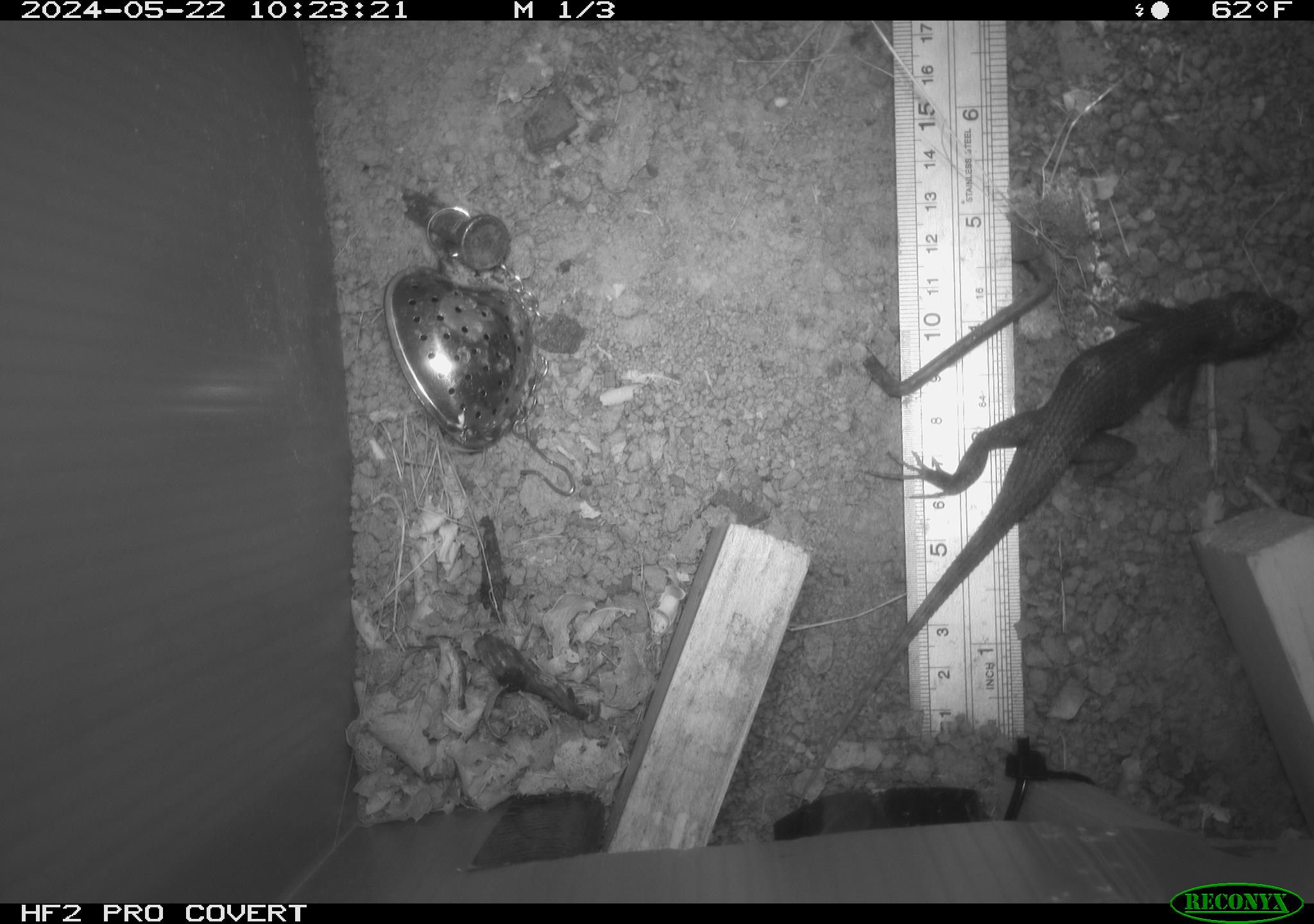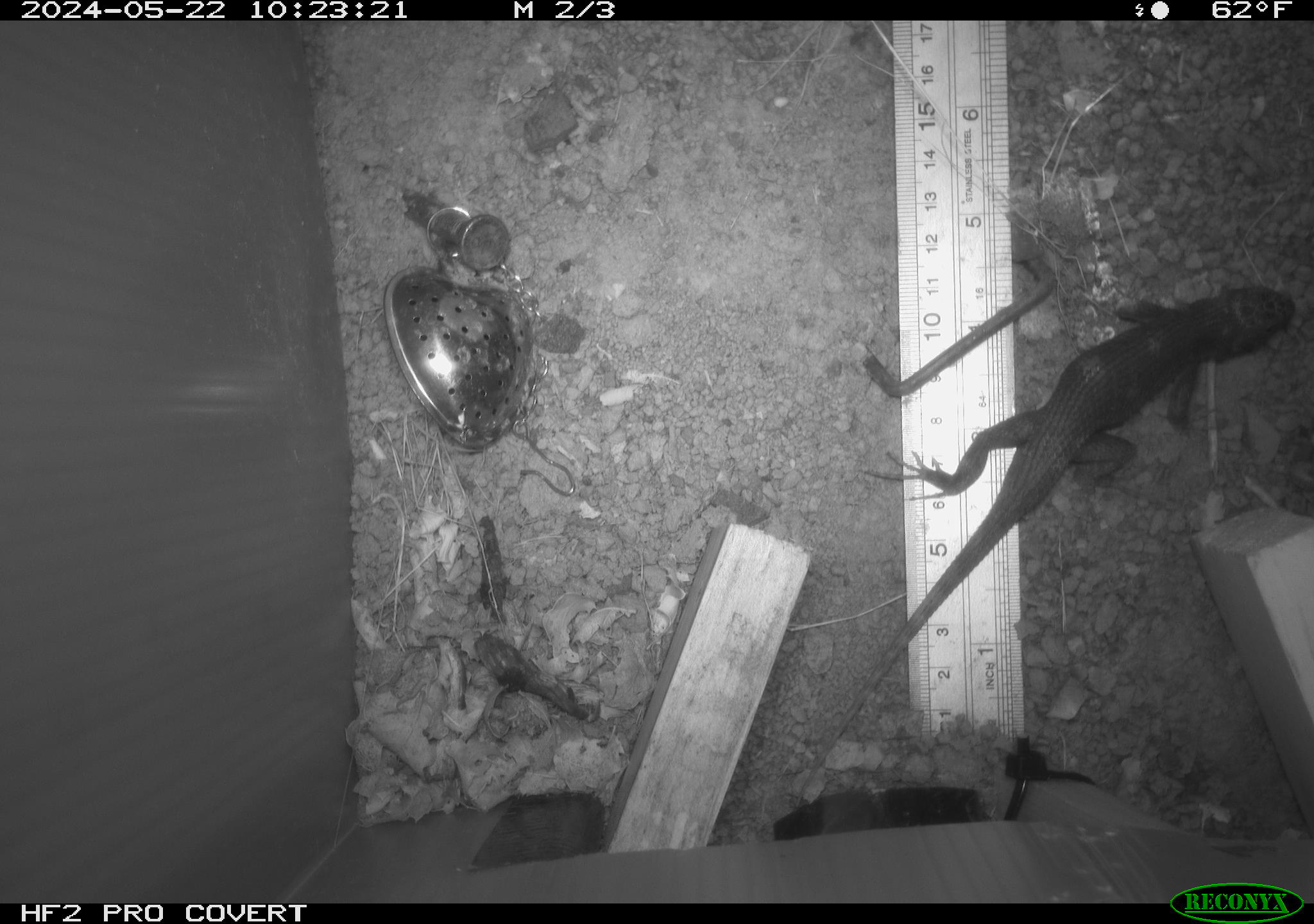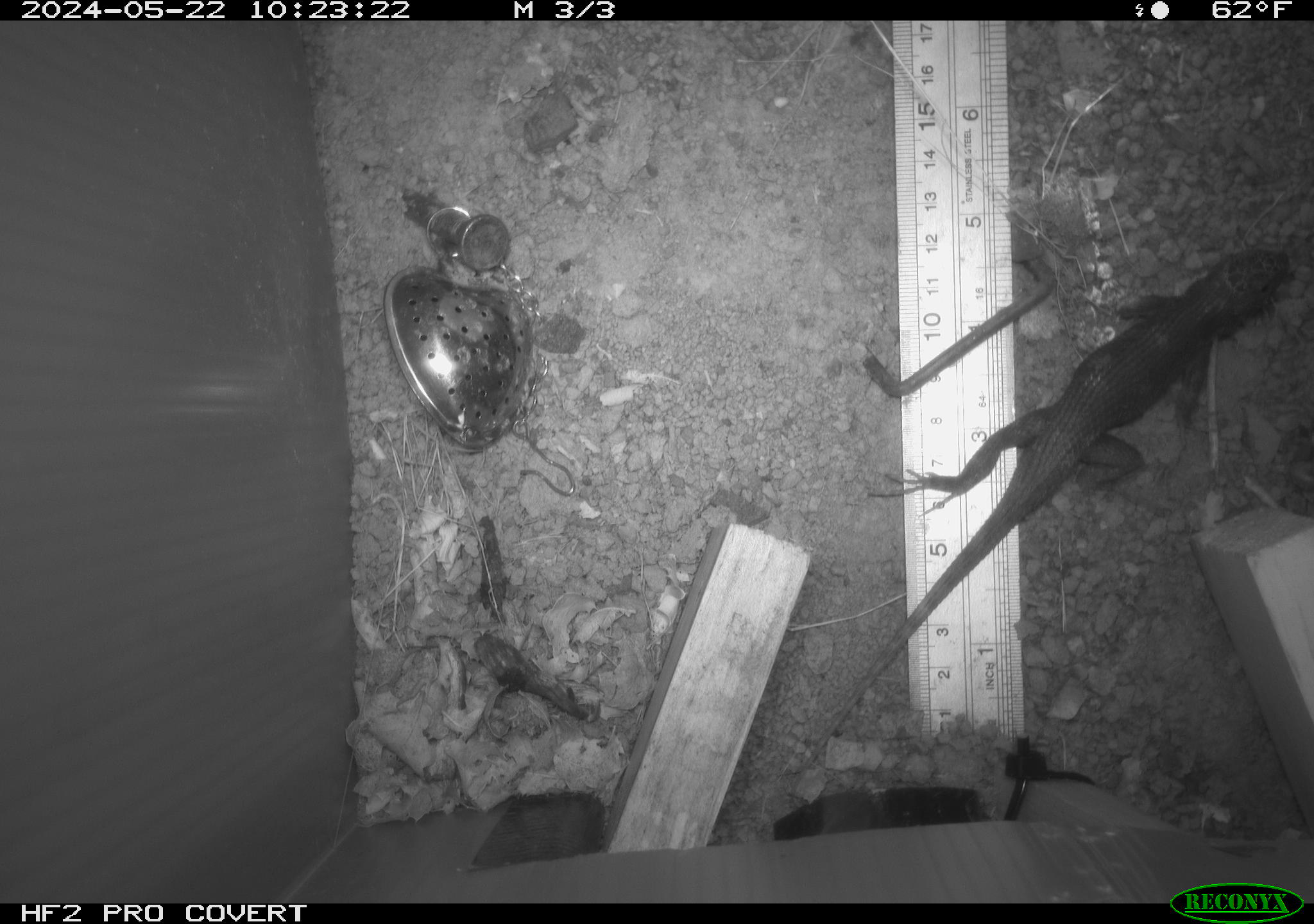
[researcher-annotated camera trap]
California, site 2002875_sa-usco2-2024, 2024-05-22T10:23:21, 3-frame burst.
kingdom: Animalia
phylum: Chordata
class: Reptilia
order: Squamata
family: Phrynosomatidae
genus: Sceloporus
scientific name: Sceloporus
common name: spiny lizards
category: sceloporus species